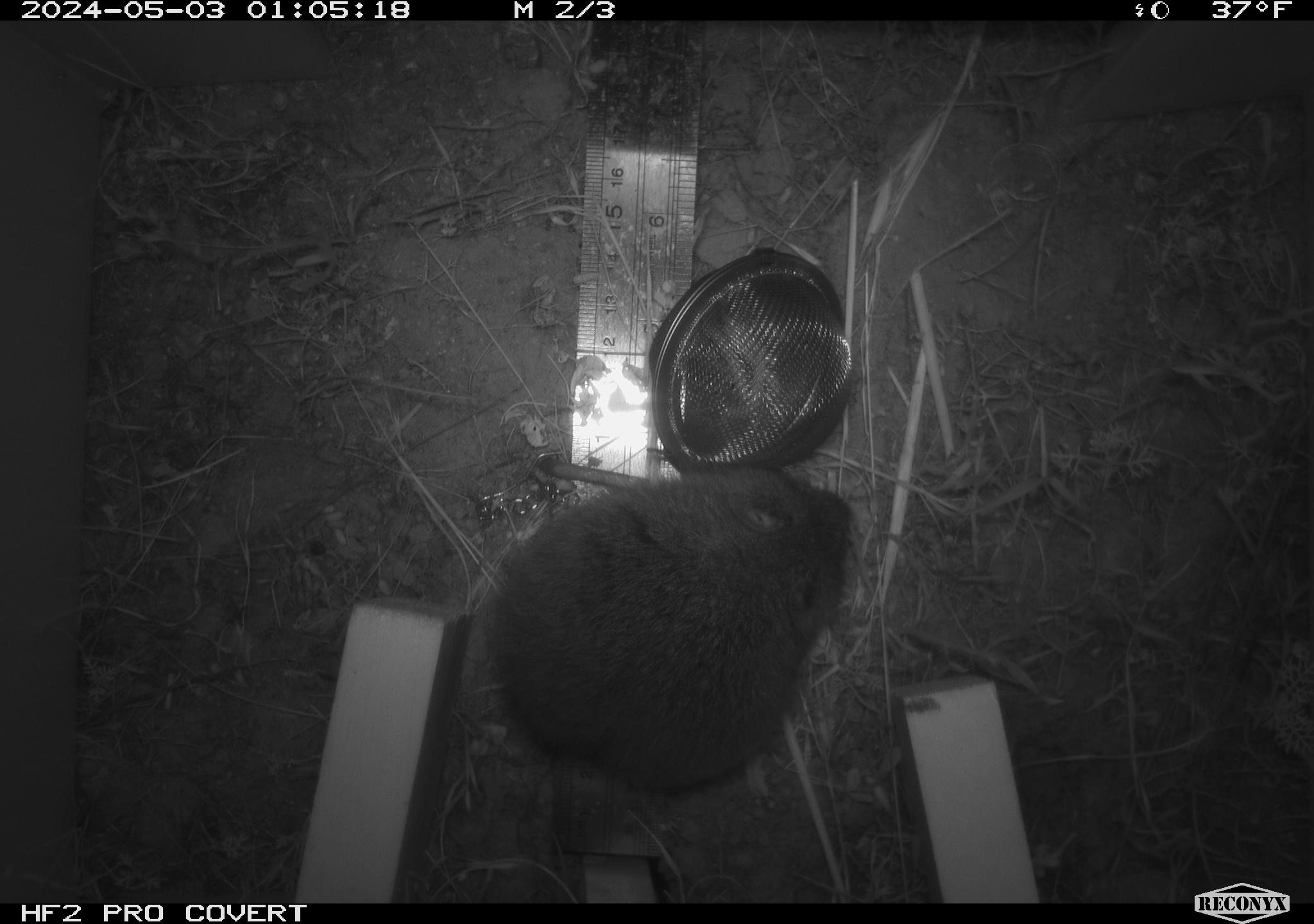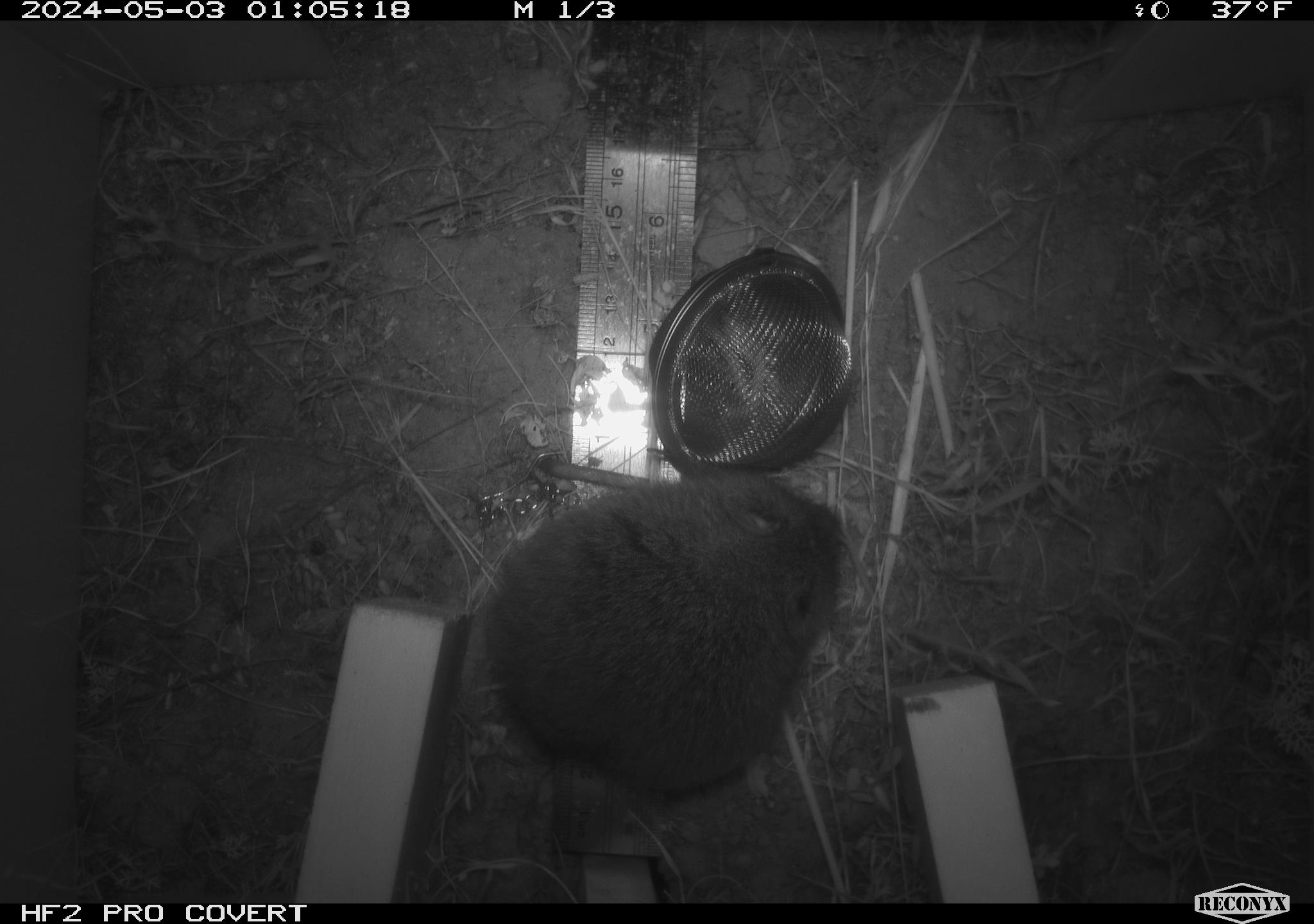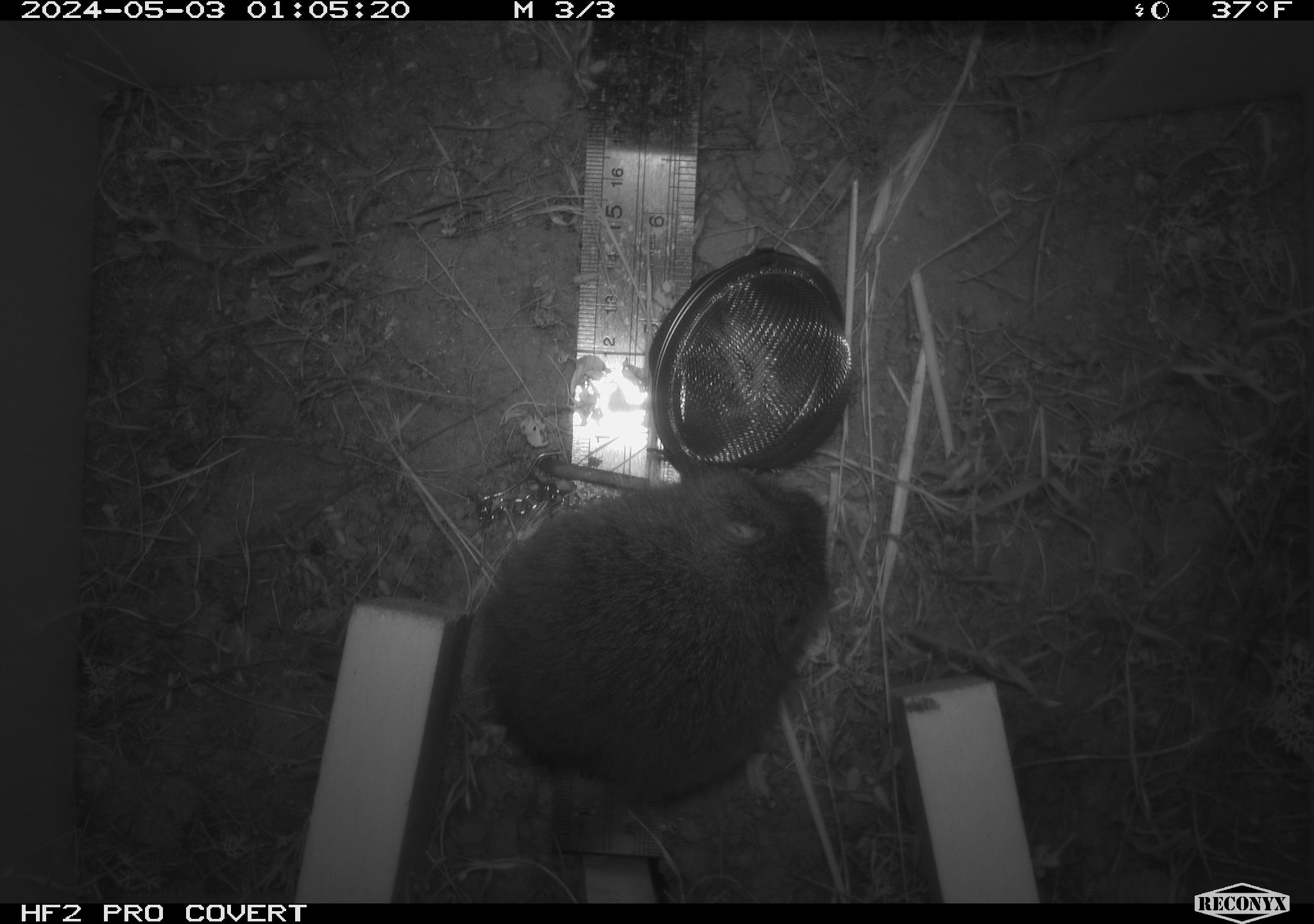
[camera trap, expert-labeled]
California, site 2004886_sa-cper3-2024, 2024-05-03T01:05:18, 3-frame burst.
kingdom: Animalia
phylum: Chordata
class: Mammalia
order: Rodentia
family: Cricetidae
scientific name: Arvicolinae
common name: voles, lemmings, and muskrats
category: arvicolinae subfamily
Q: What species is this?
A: Arvicolinae subfamily (voles, lemmings, and muskrats) (Arvicolinae).